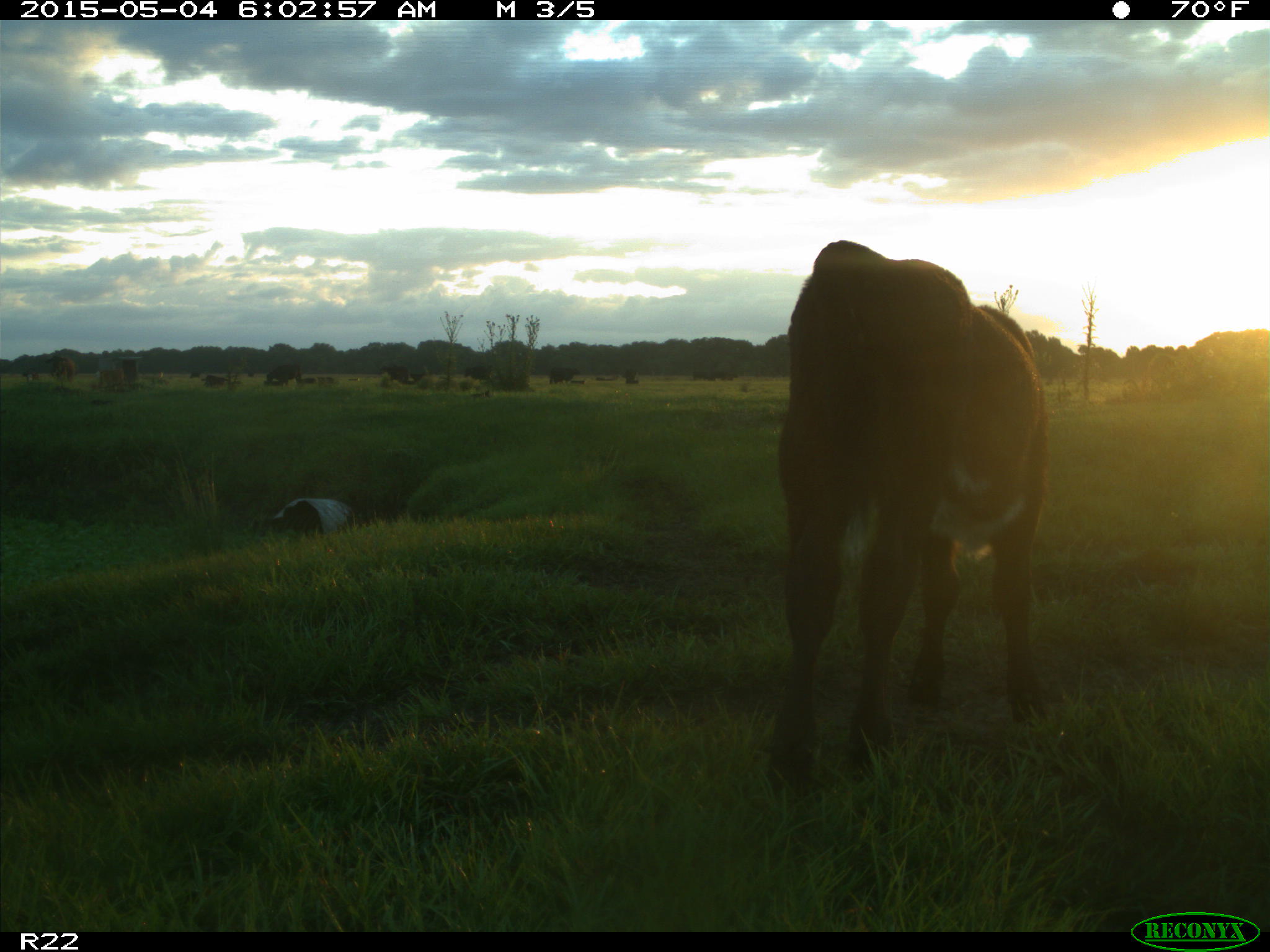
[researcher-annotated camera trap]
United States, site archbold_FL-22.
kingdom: Animalia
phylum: Chordata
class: Mammalia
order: Artiodactyla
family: Bovidae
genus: Bos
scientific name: Bos taurus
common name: domestic cow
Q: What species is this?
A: Bos taurus (domestic cow).